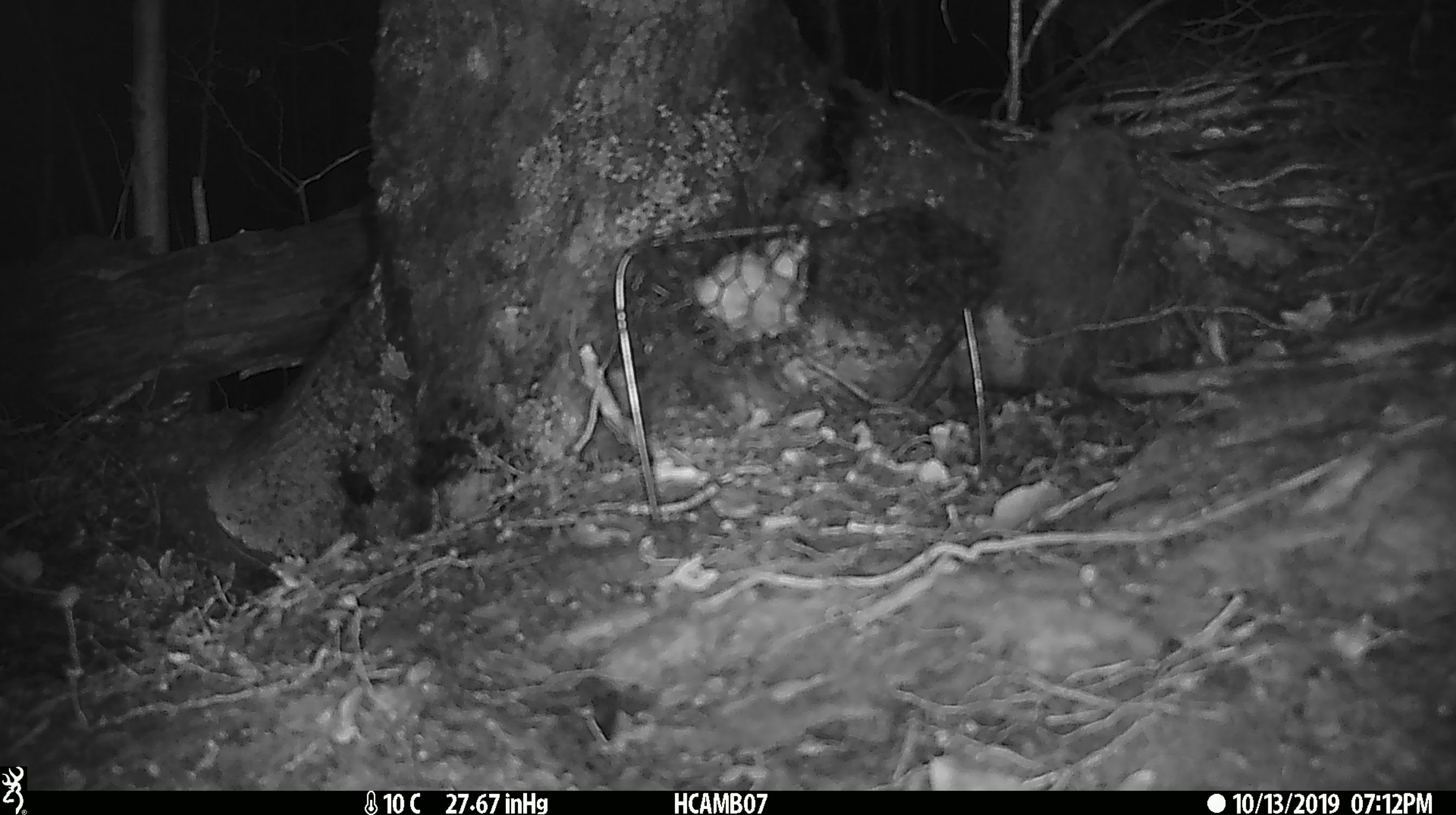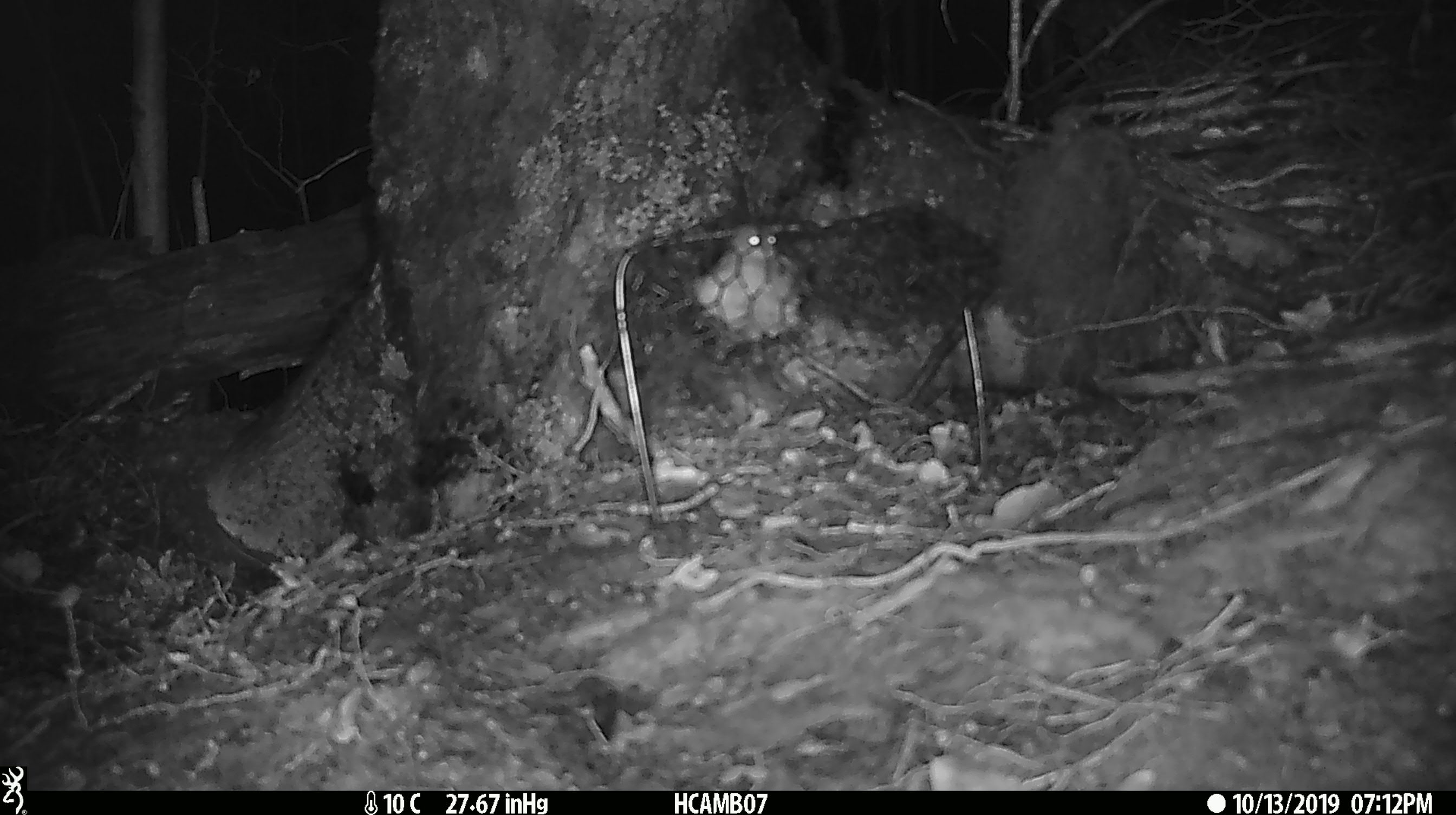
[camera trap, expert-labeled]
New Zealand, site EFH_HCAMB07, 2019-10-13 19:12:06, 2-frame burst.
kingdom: Animalia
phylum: Chordata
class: Mammalia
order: Rodentia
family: Muridae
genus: Mus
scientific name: Mus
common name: mouse